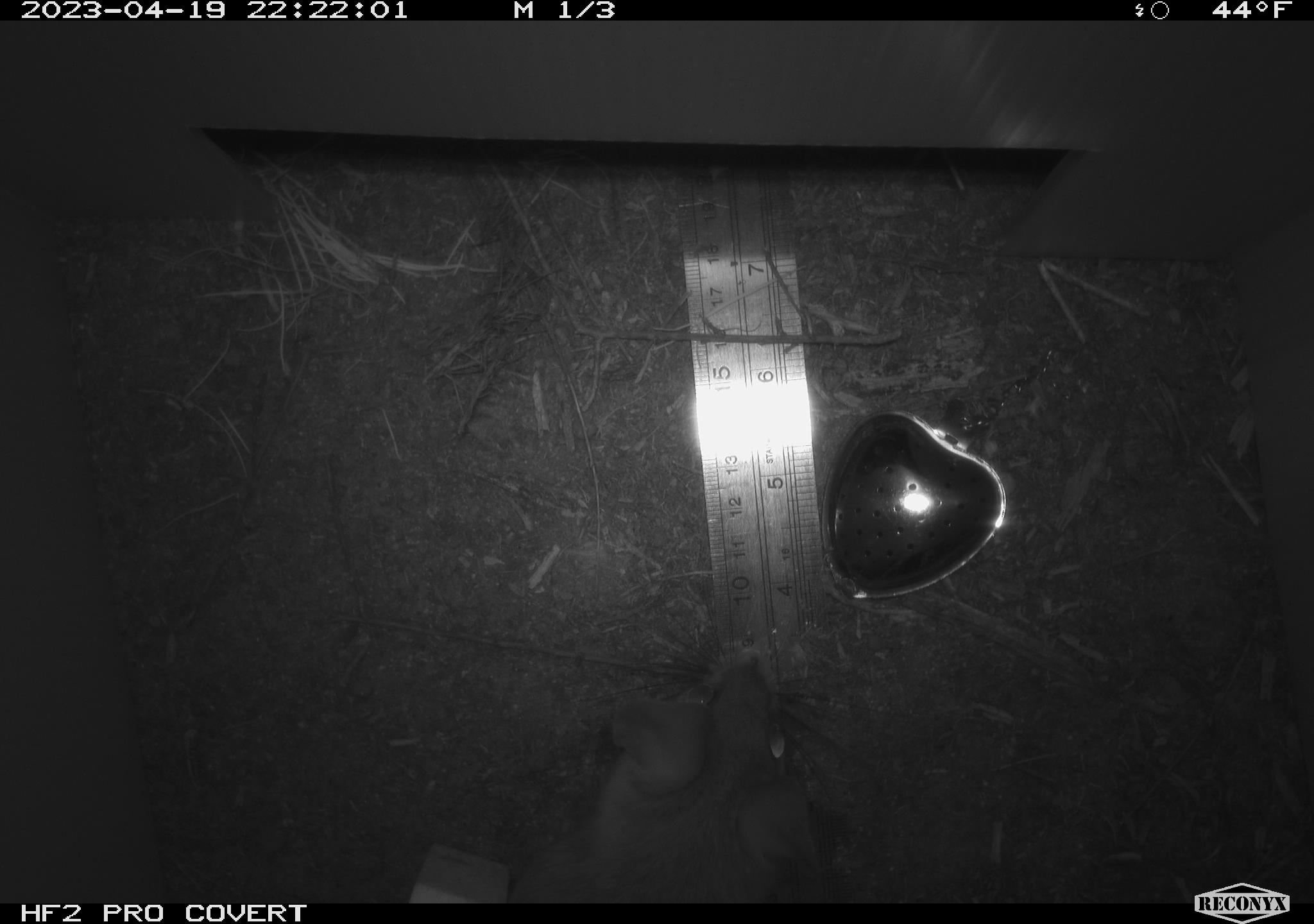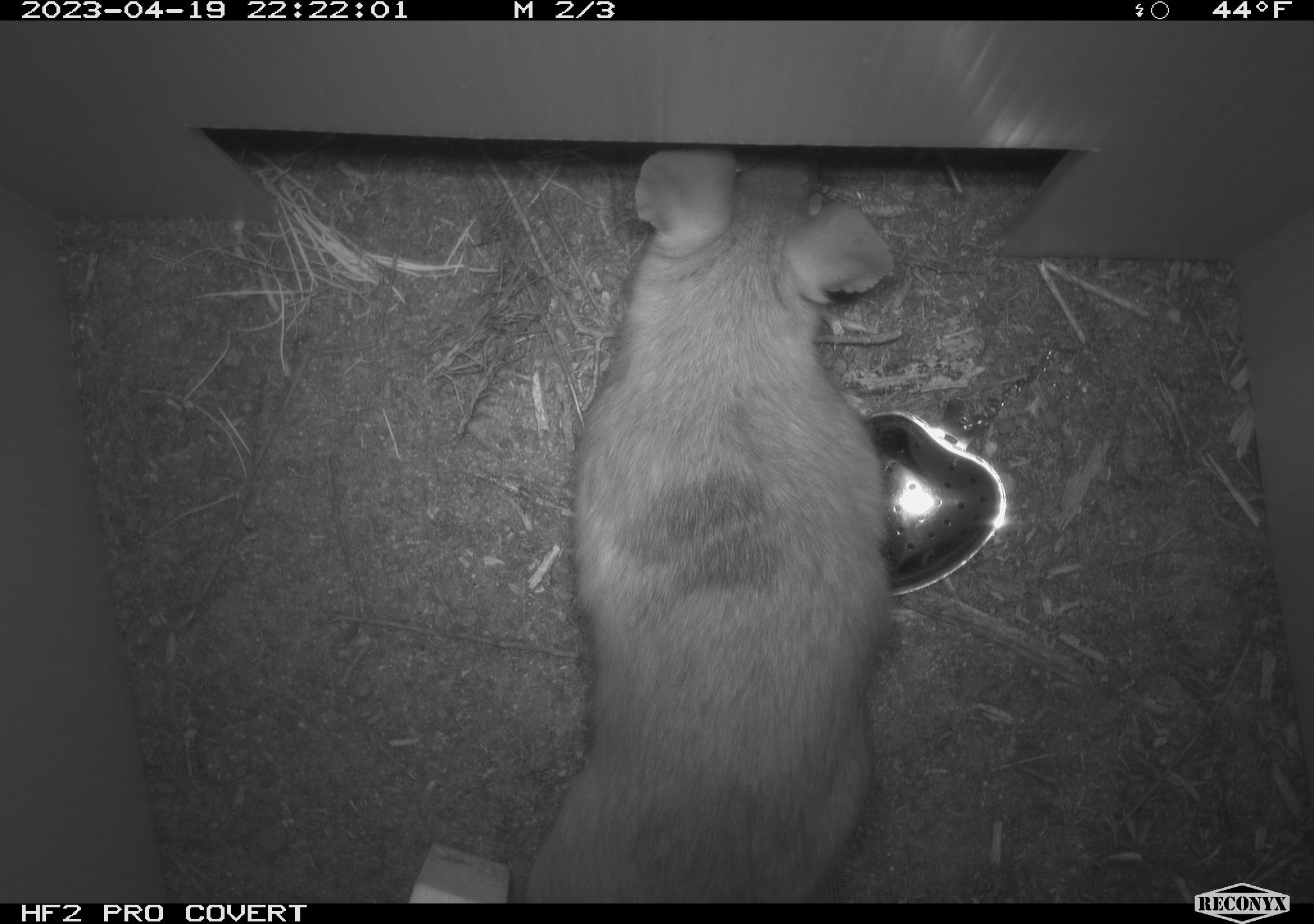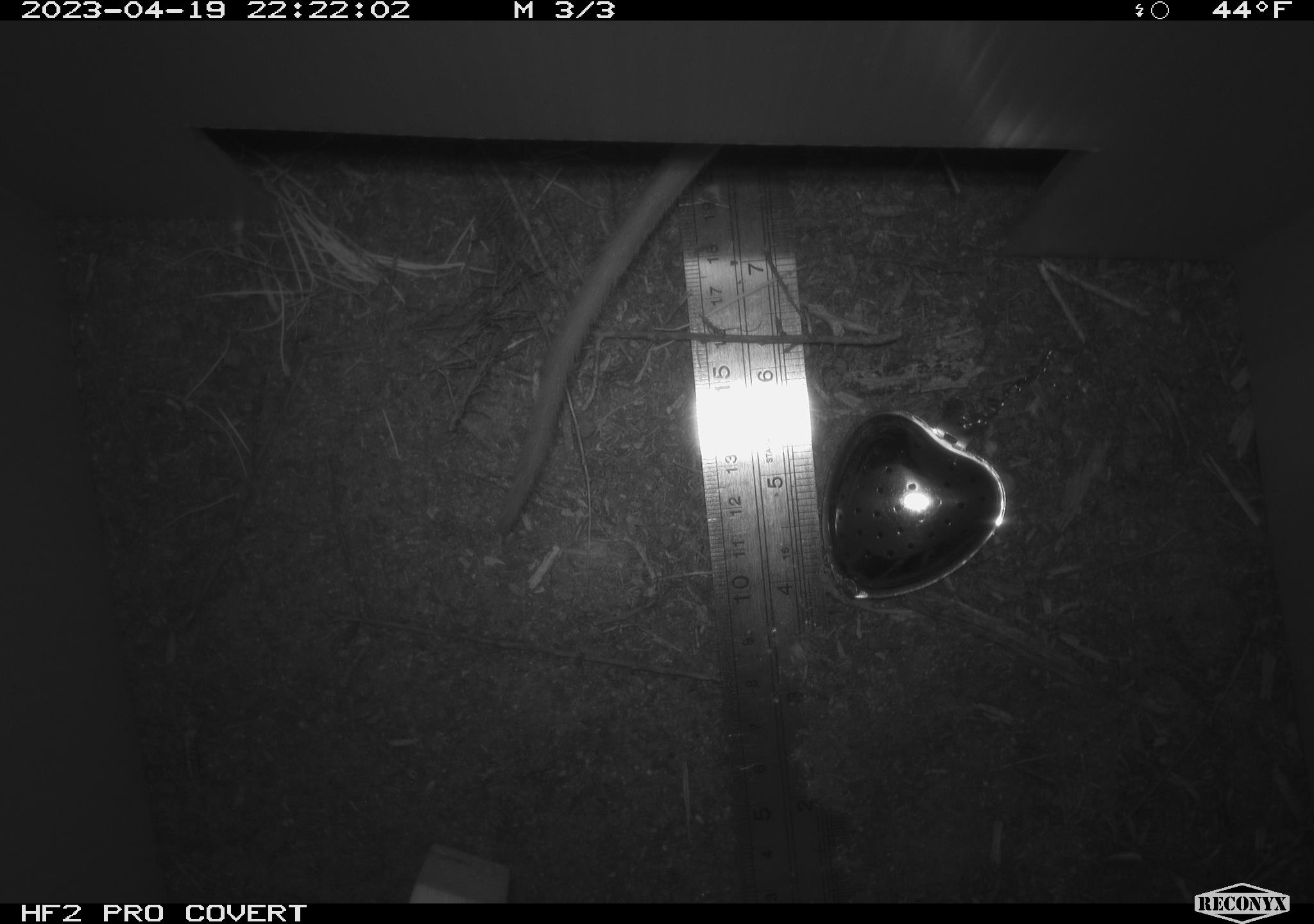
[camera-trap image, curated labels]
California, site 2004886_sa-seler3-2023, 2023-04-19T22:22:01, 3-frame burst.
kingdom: Animalia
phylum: Chordata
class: Mammalia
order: Rodentia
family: Cricetidae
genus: Neotoma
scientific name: Neotoma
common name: pack rat or woodrat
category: neotoma species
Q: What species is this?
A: Neotoma species (pack rat or woodrat) (Neotoma).